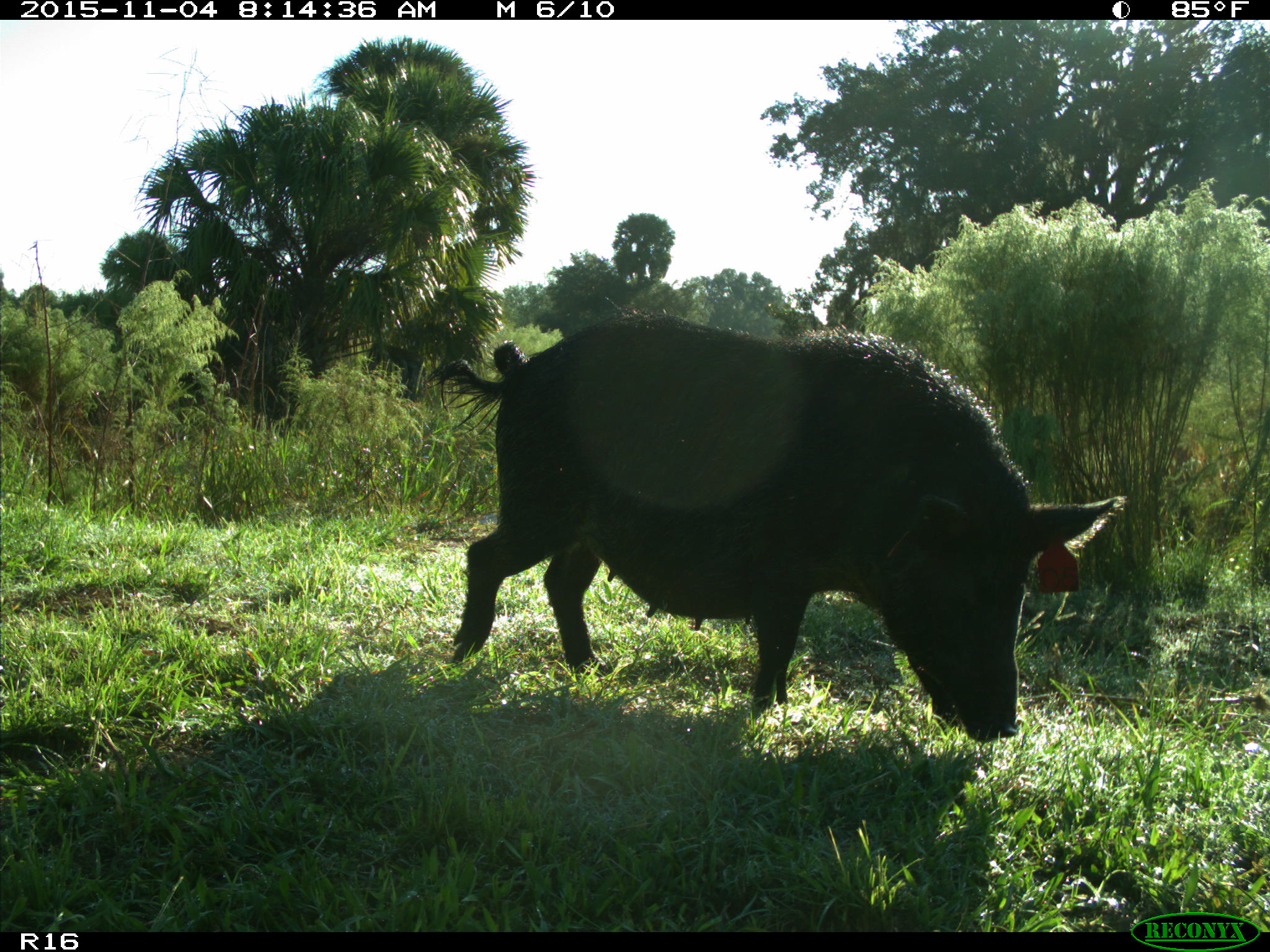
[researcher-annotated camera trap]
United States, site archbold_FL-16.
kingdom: Animalia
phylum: Chordata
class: Mammalia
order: Artiodactyla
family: Suidae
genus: Sus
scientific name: Sus scrofa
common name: wild boar